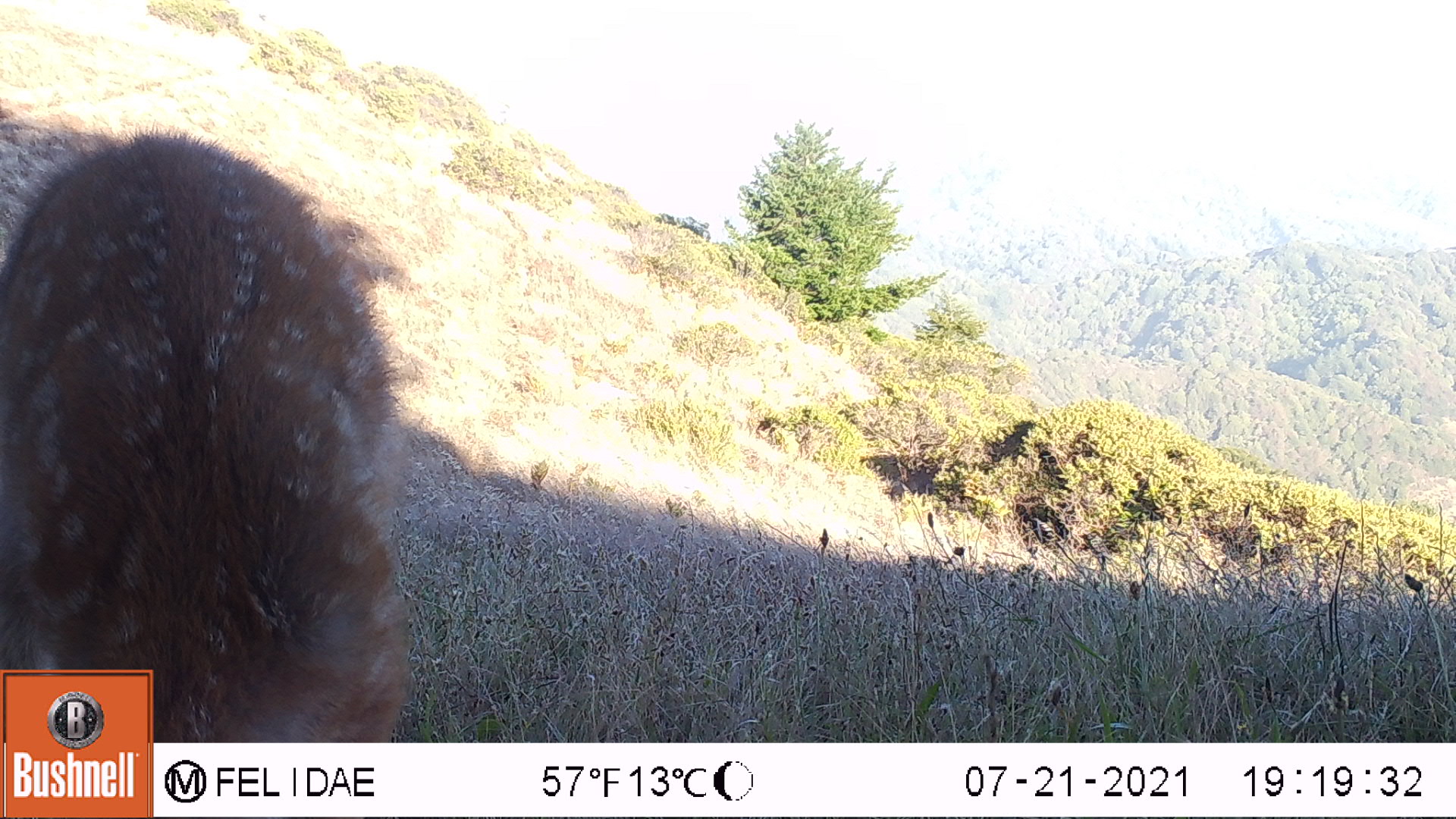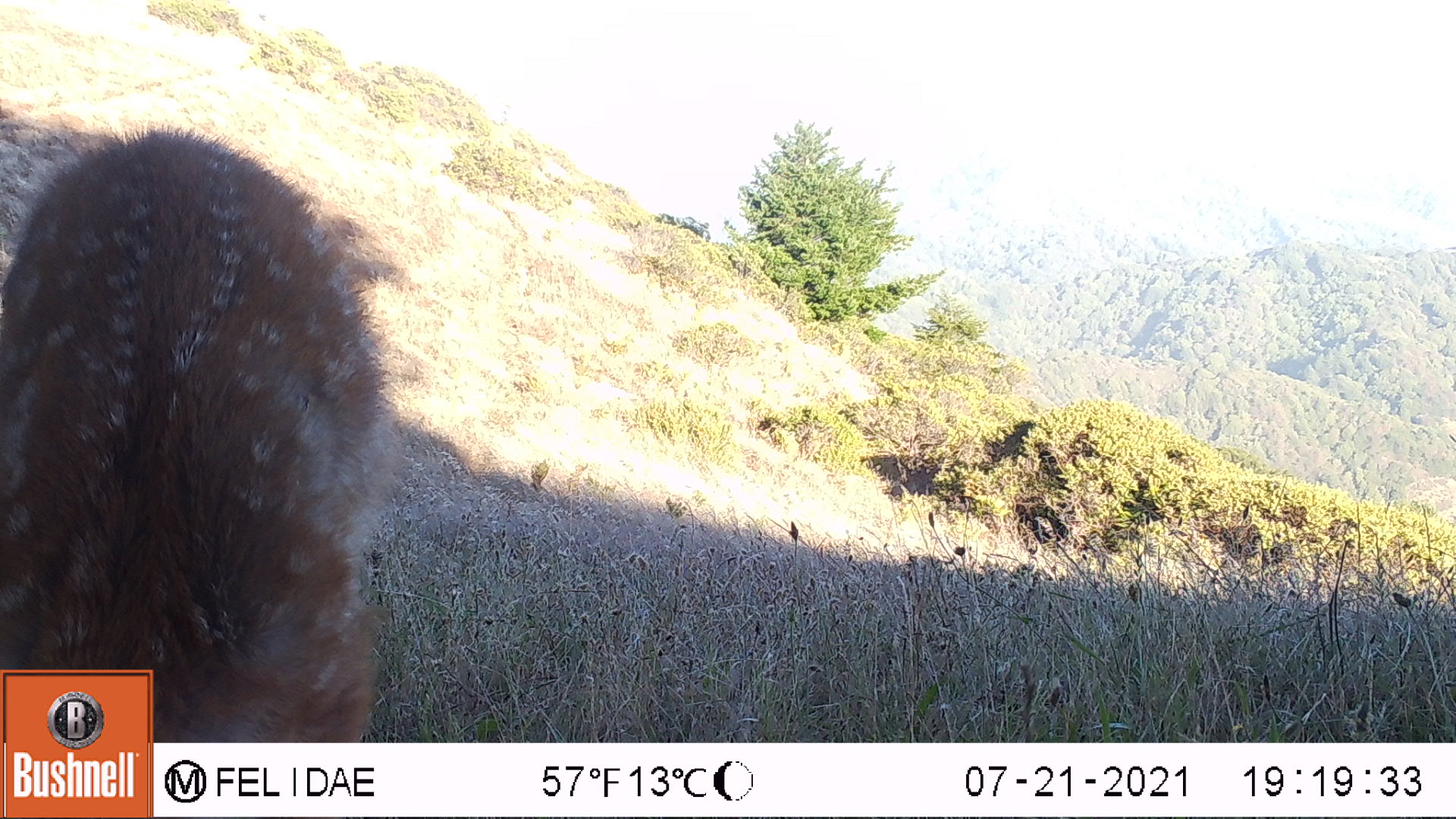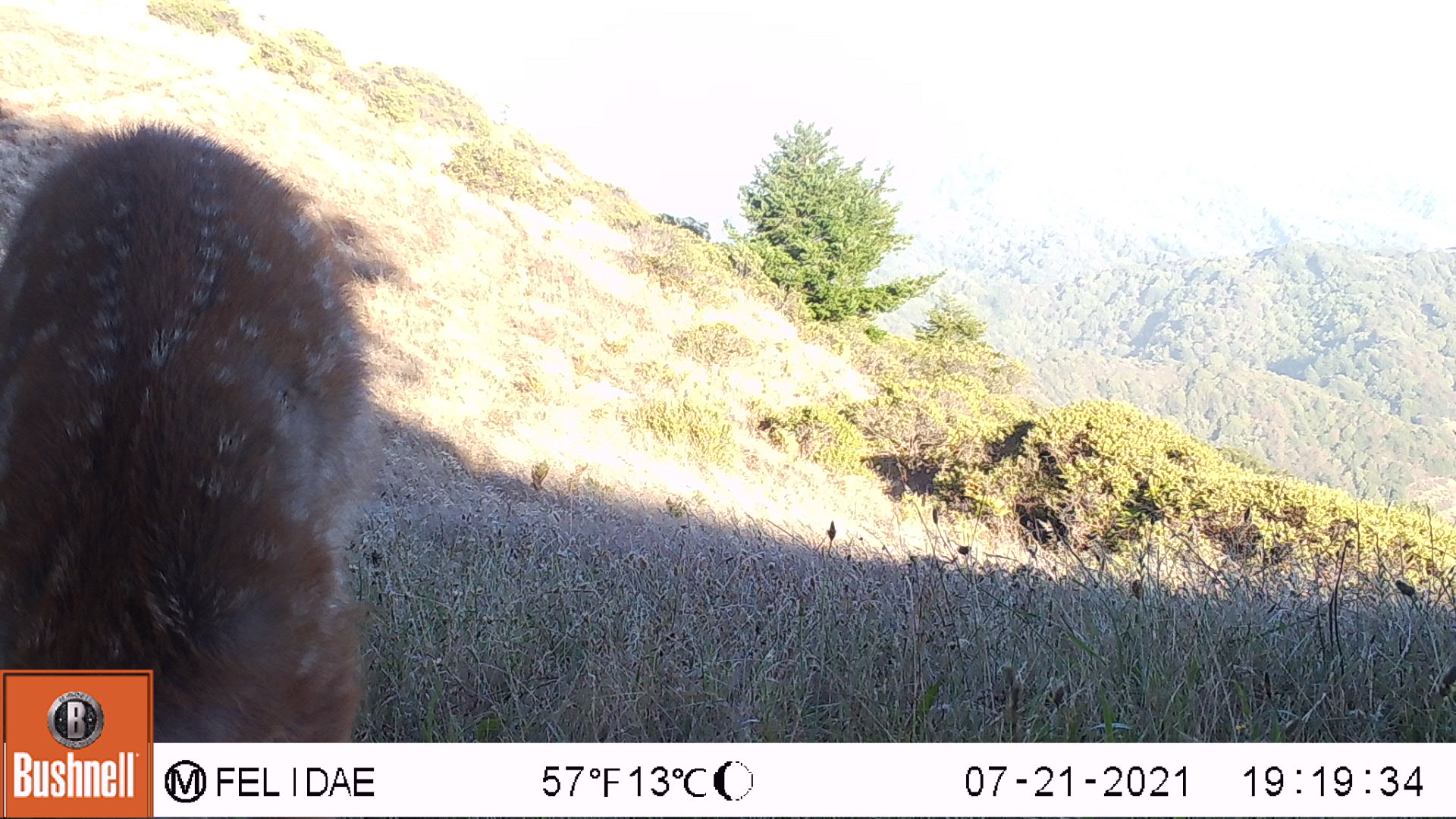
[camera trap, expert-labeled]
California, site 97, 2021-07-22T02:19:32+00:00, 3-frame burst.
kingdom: Animalia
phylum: Chordata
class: Mammalia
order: Artiodactyla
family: Cervidae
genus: Odocoileus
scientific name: Odocoileus hemionus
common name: mule deer